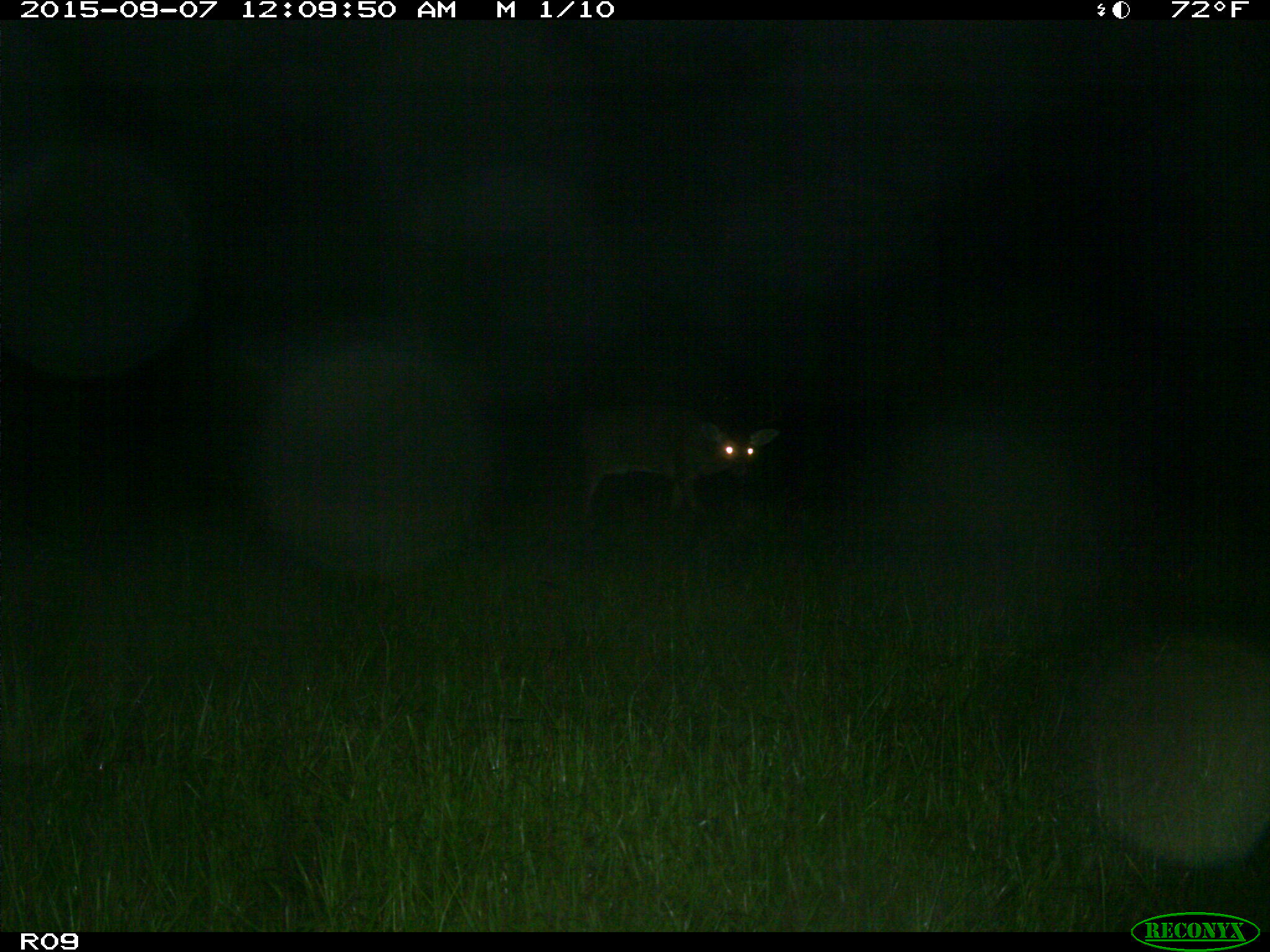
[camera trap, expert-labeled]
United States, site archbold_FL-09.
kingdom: Animalia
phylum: Chordata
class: Mammalia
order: Artiodactyla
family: Cervidae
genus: Odocoileus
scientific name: Odocoileus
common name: deer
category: unidentified deer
Unidentified deer (deer) (Odocoileus).